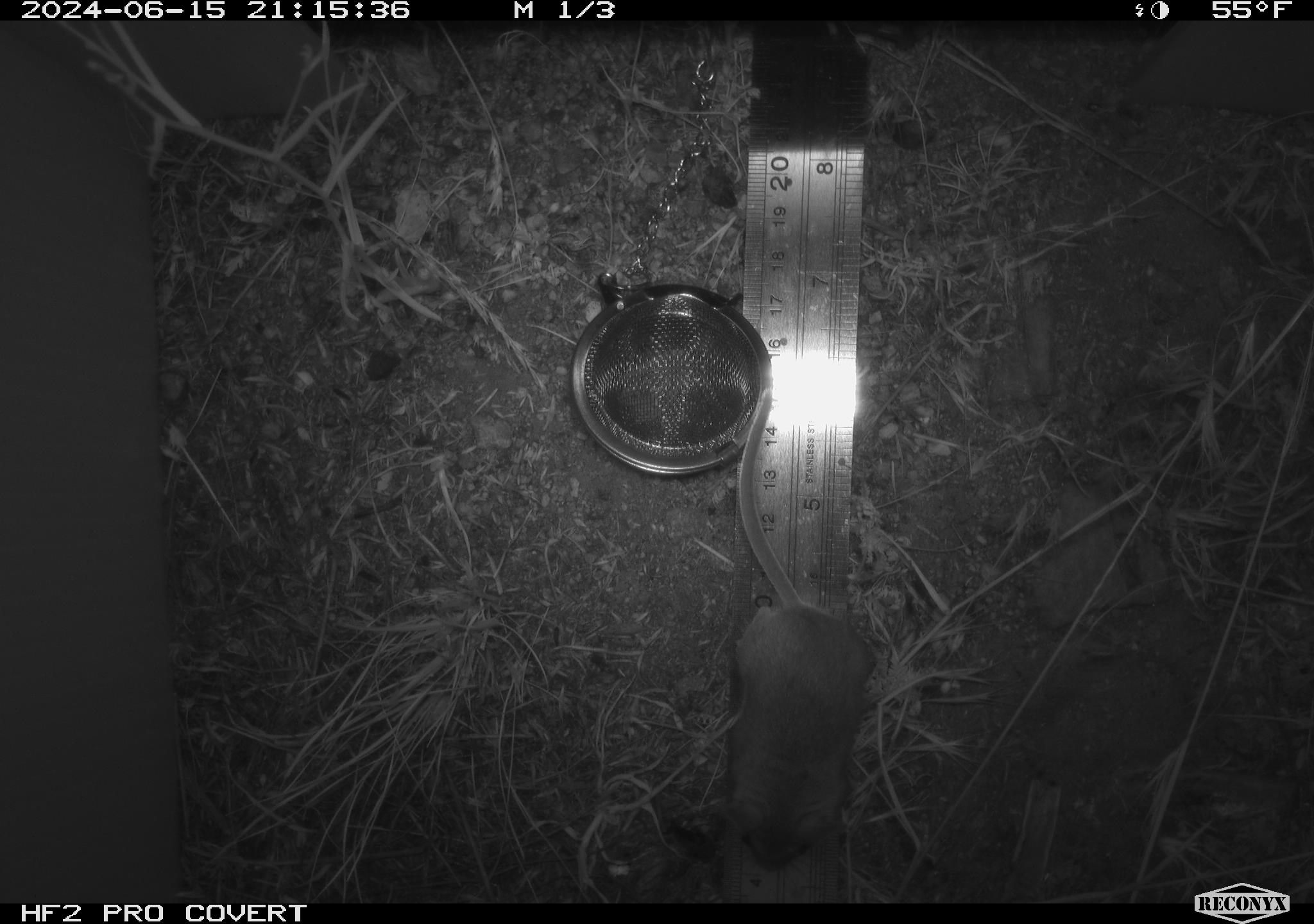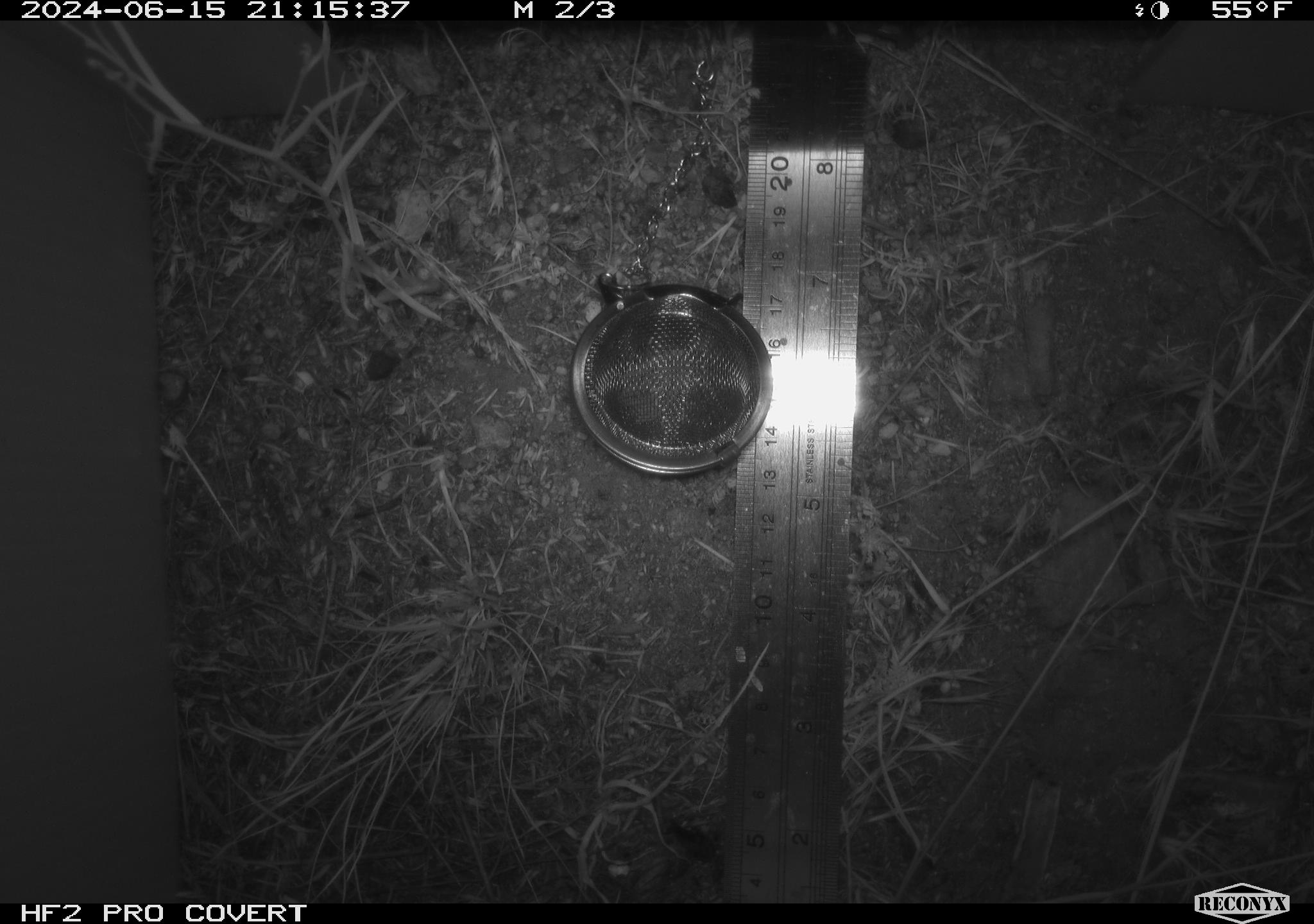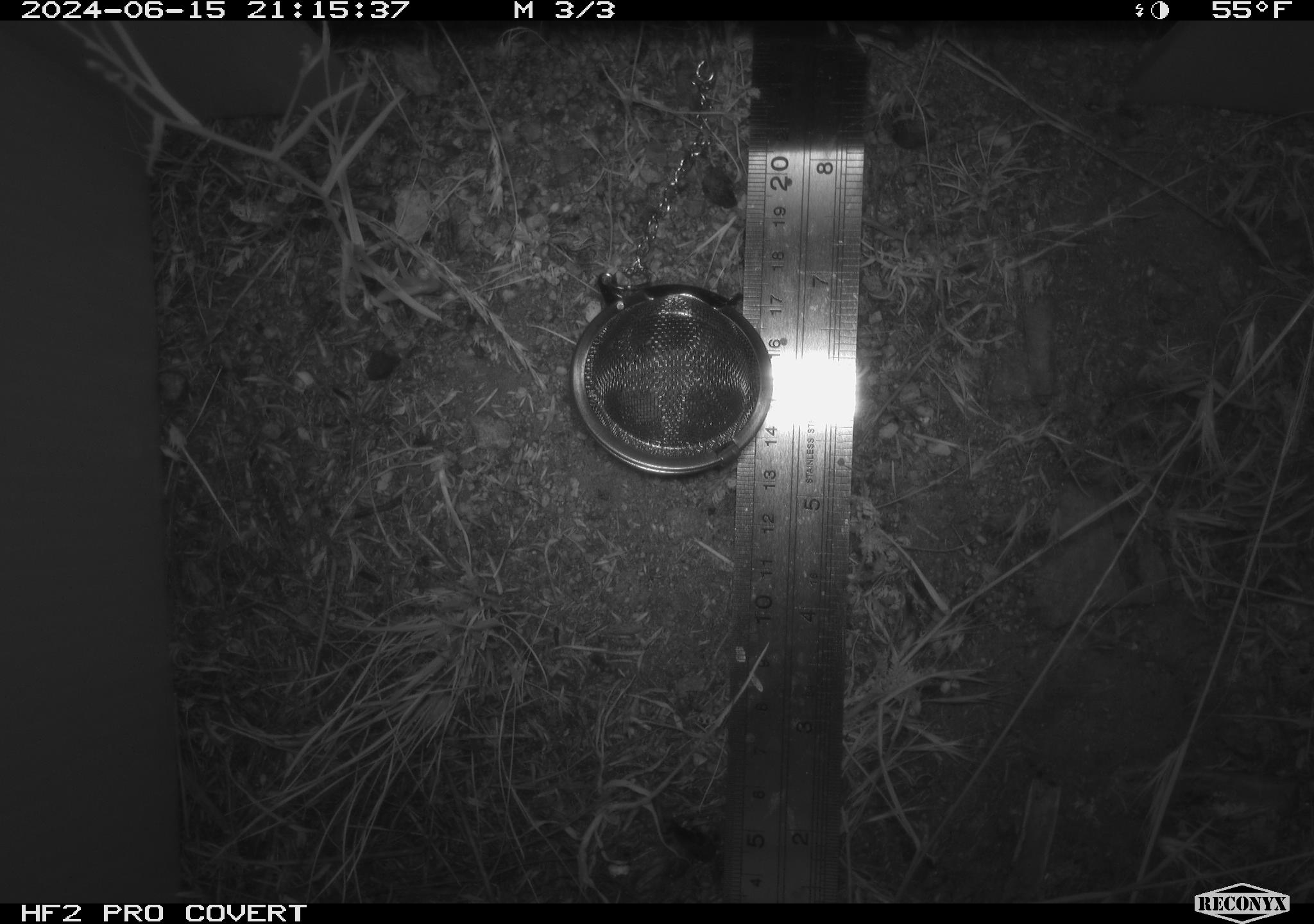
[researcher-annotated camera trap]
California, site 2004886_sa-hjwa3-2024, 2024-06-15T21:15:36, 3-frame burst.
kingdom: Animalia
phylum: Chordata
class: Mammalia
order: Rodentia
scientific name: Rodentia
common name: rodent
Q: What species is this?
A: Rodent (Rodentia).